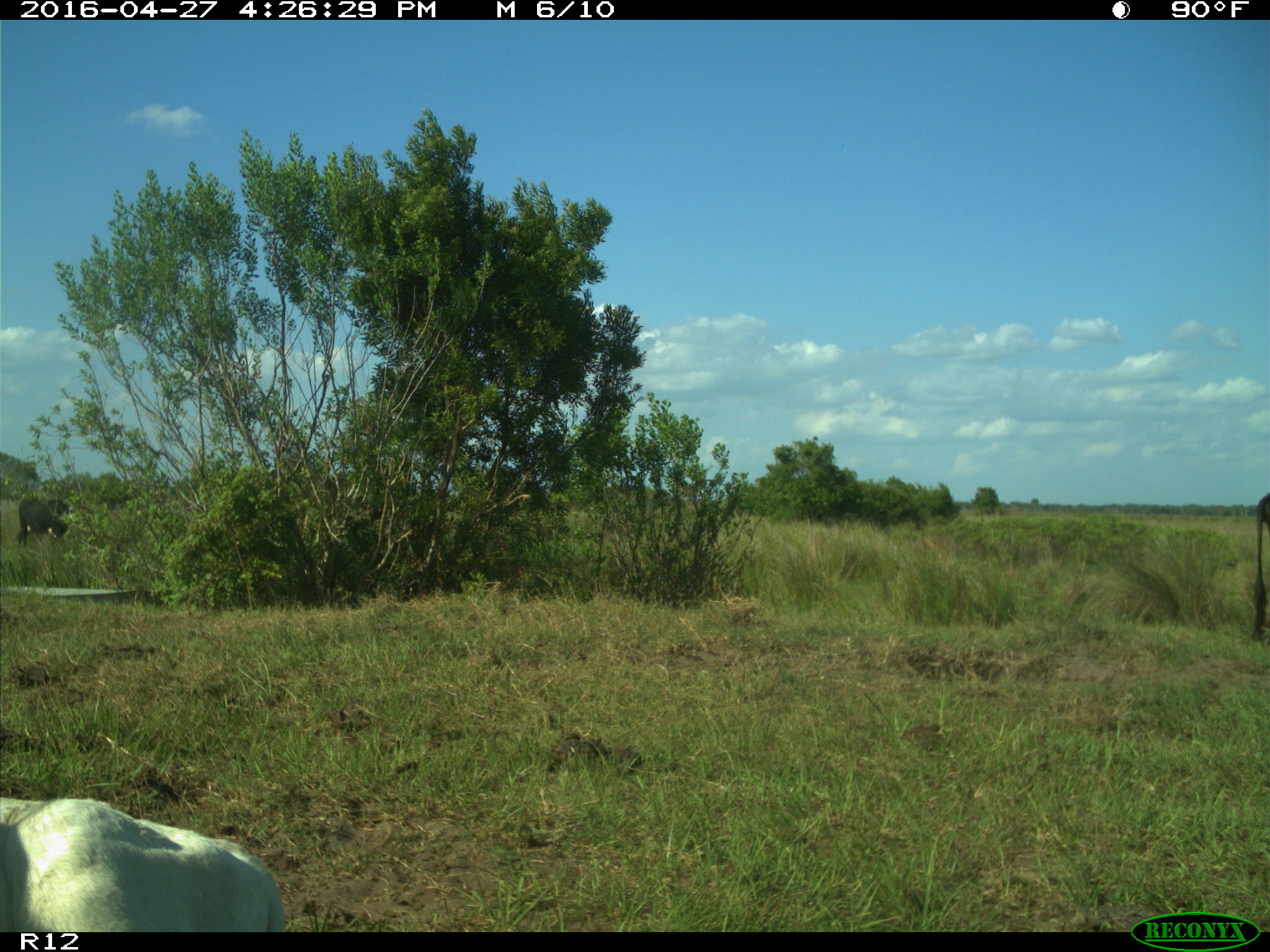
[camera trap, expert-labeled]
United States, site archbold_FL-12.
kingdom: Animalia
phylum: Chordata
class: Mammalia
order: Artiodactyla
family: Bovidae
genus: Bos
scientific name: Bos taurus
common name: domestic cow